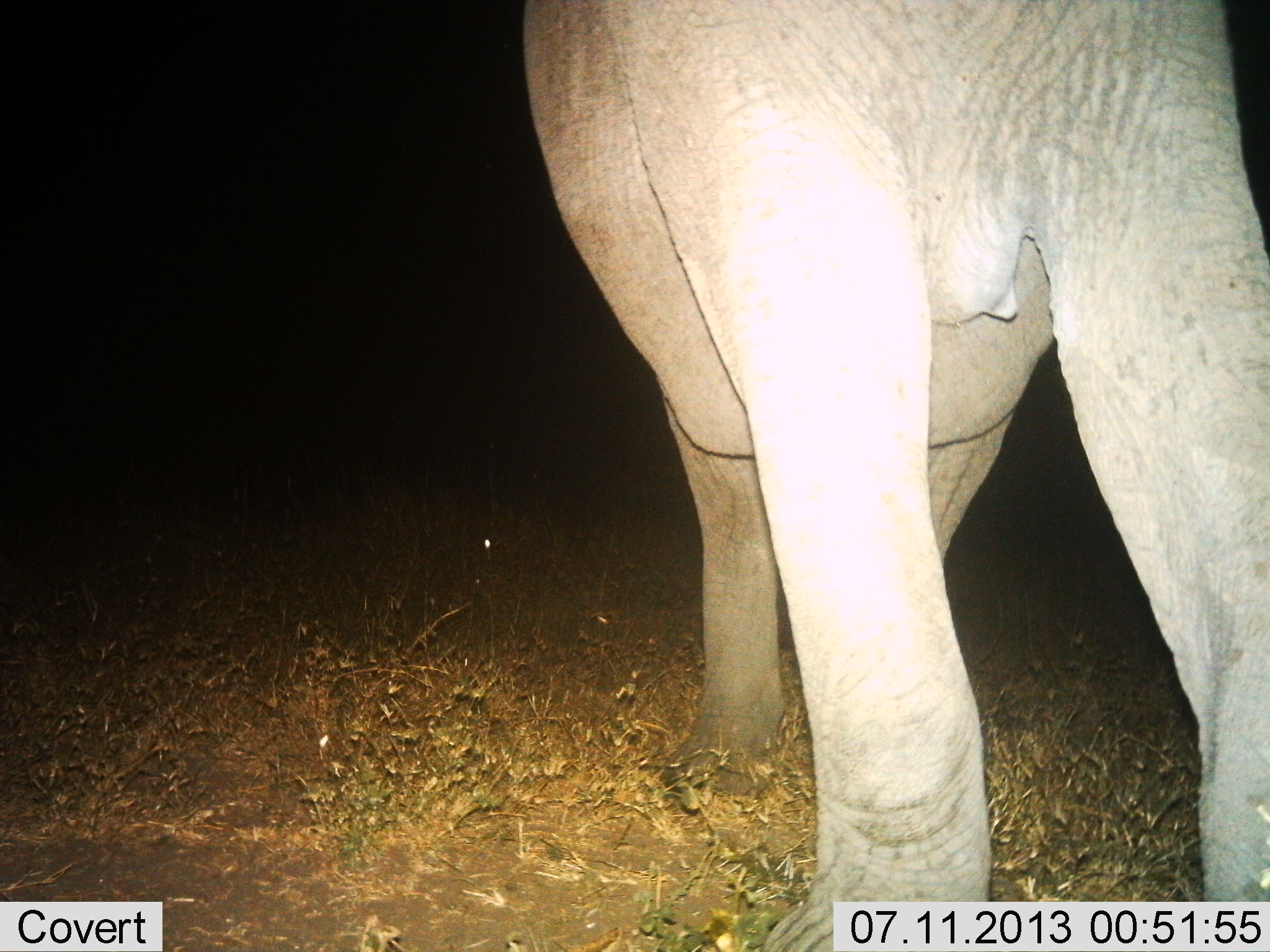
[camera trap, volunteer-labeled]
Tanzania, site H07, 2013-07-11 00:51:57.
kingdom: Animalia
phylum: Chordata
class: Mammalia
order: Proboscidea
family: Elephantidae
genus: Loxodonta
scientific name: Loxodonta africana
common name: african bush elephant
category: elephant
Elephant (african bush elephant) (Loxodonta africana), count 1. Behavior (volunteer vote fractions): standing 67%, resting 6%, moving 33%, interacting 0%. Young present (vote fraction): 0%. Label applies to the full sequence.